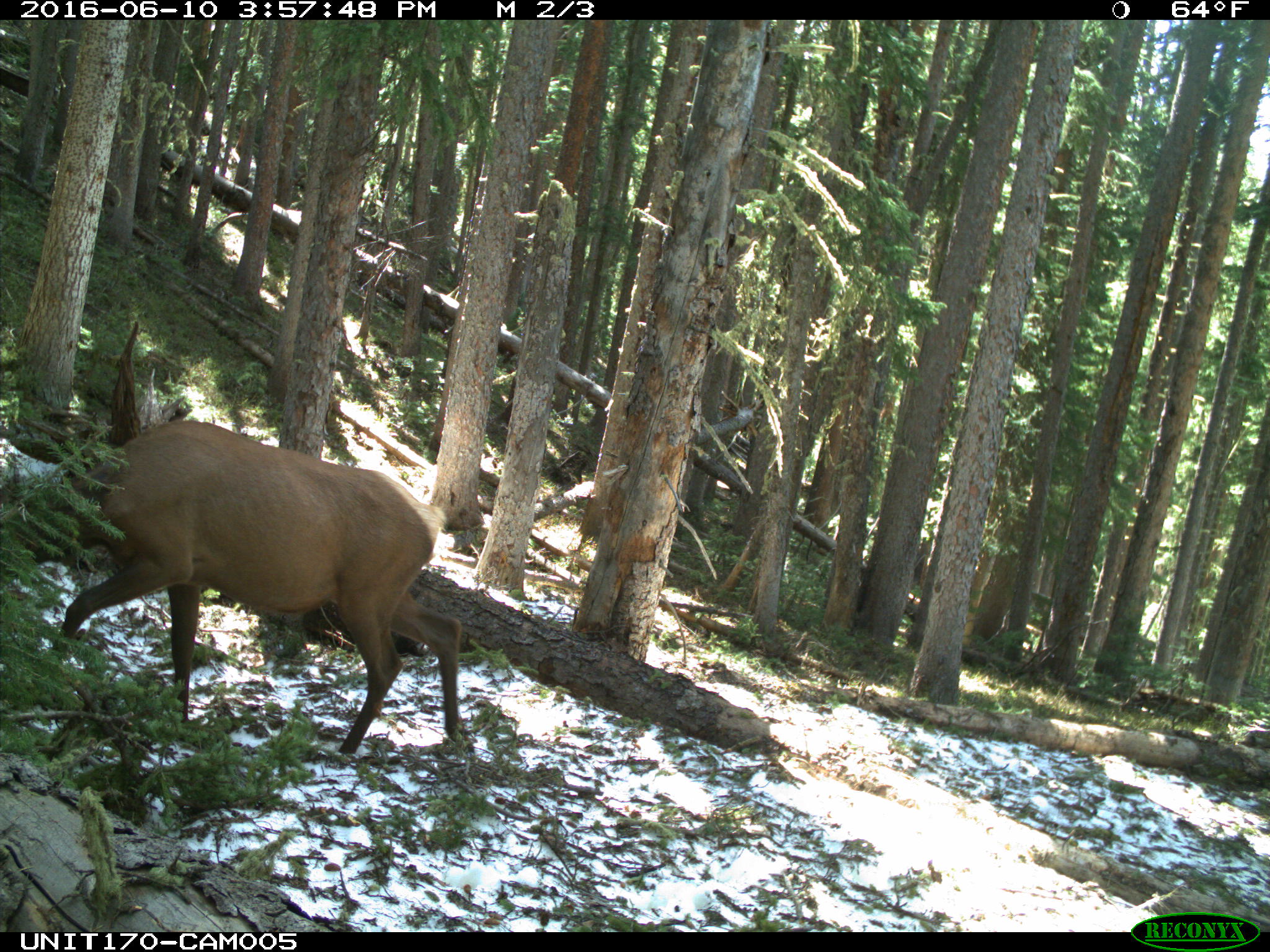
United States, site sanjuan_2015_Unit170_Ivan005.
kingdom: Animalia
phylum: Chordata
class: Mammalia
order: Artiodactyla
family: Cervidae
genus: Cervus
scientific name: Cervus elaphus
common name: red deer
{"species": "Cervus elaphus (red deer)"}